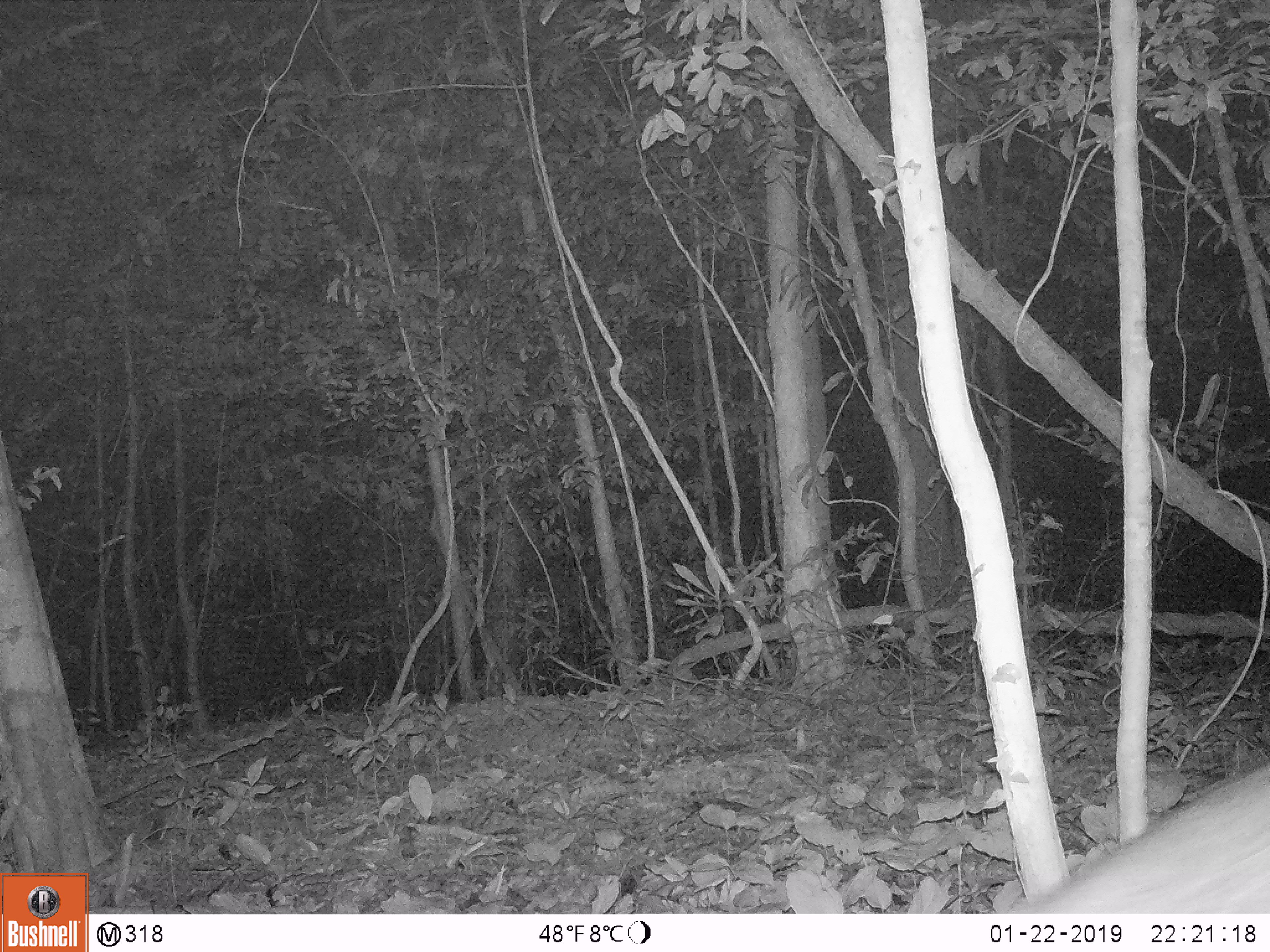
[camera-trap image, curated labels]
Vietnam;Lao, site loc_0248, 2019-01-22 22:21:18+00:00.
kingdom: Animalia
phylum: Chordata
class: Mammalia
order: Artiodactyla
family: Cervidae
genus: Muntiacus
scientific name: Muntiacus vuquangensis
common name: large-antlered muntjac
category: large antlered muntjac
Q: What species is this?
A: Large antlered muntjac (large-antlered muntjac) (Muntiacus vuquangensis).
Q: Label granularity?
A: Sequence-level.